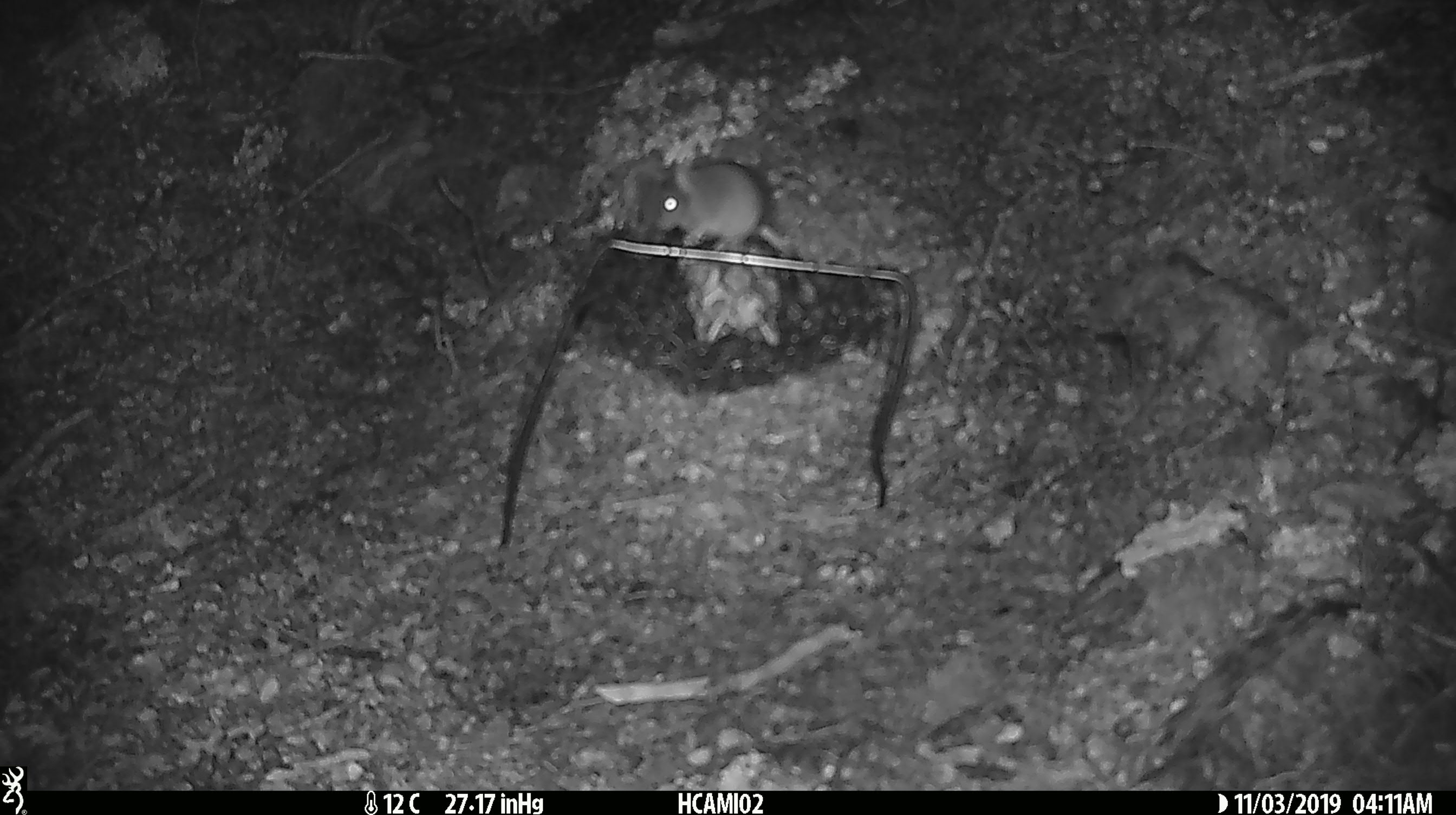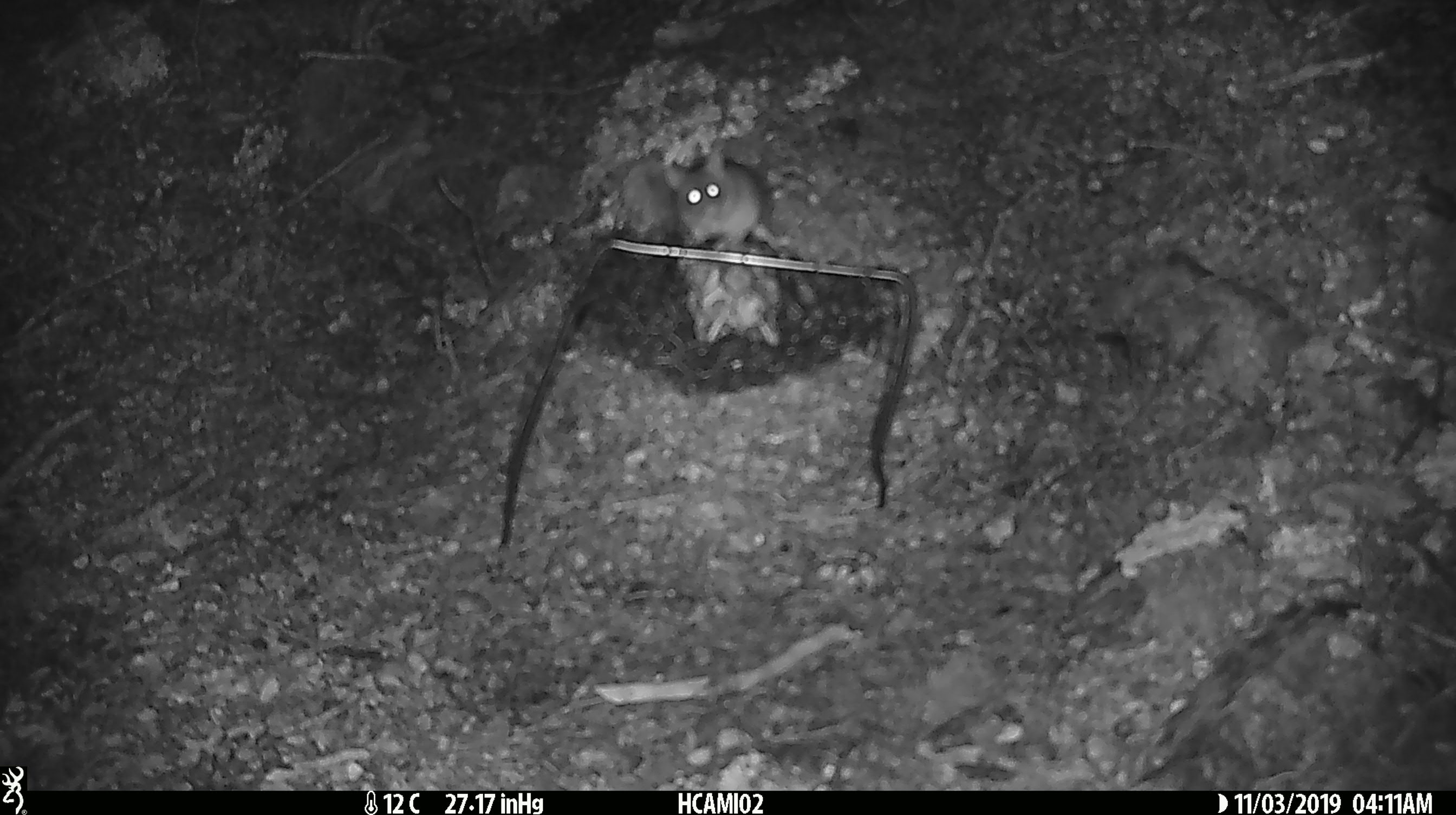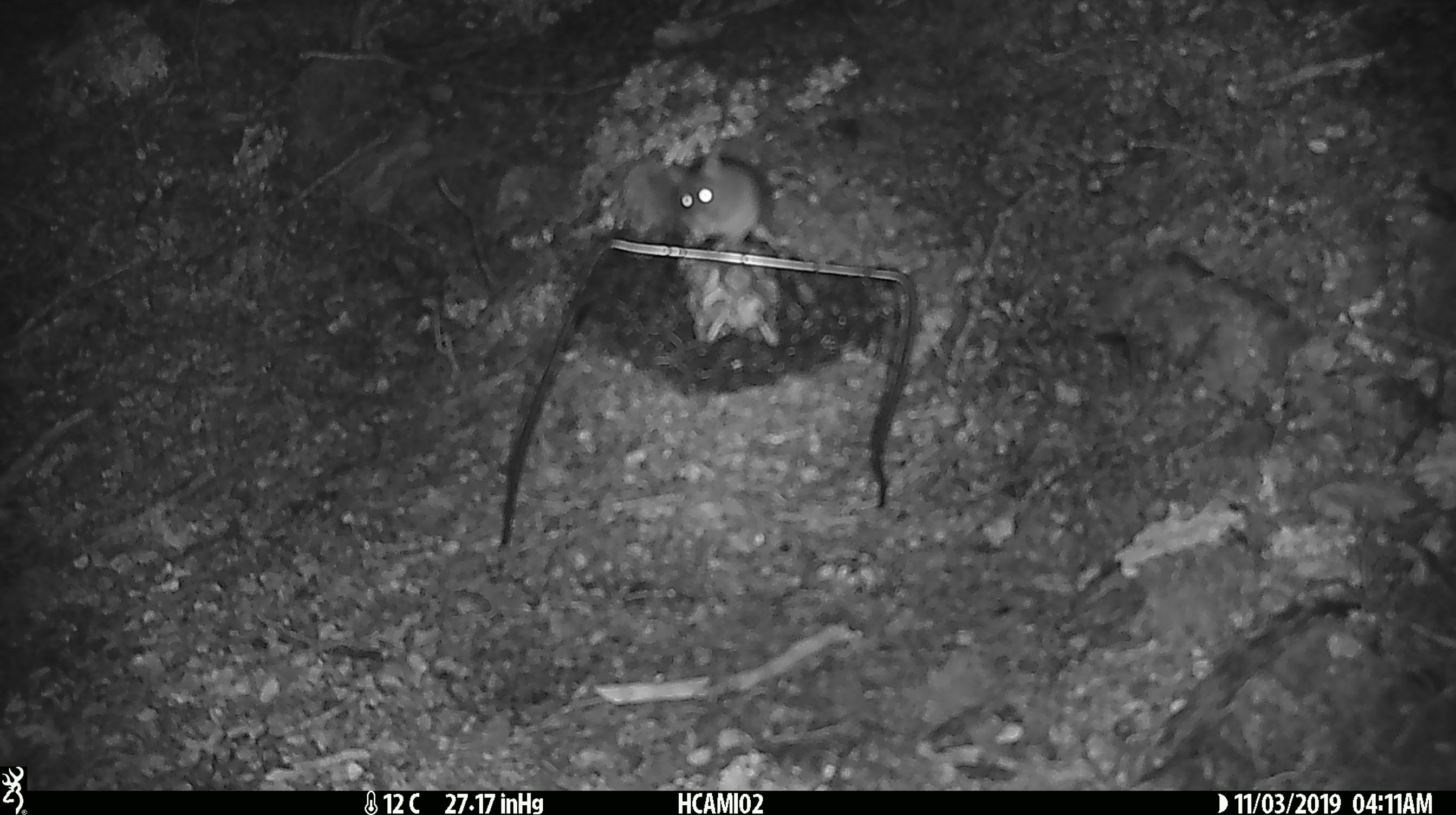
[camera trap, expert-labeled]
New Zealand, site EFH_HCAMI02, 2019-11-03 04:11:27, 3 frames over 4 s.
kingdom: Animalia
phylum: Chordata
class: Mammalia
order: Rodentia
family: Muridae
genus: Mus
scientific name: Mus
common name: mouse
Mouse (Mus).